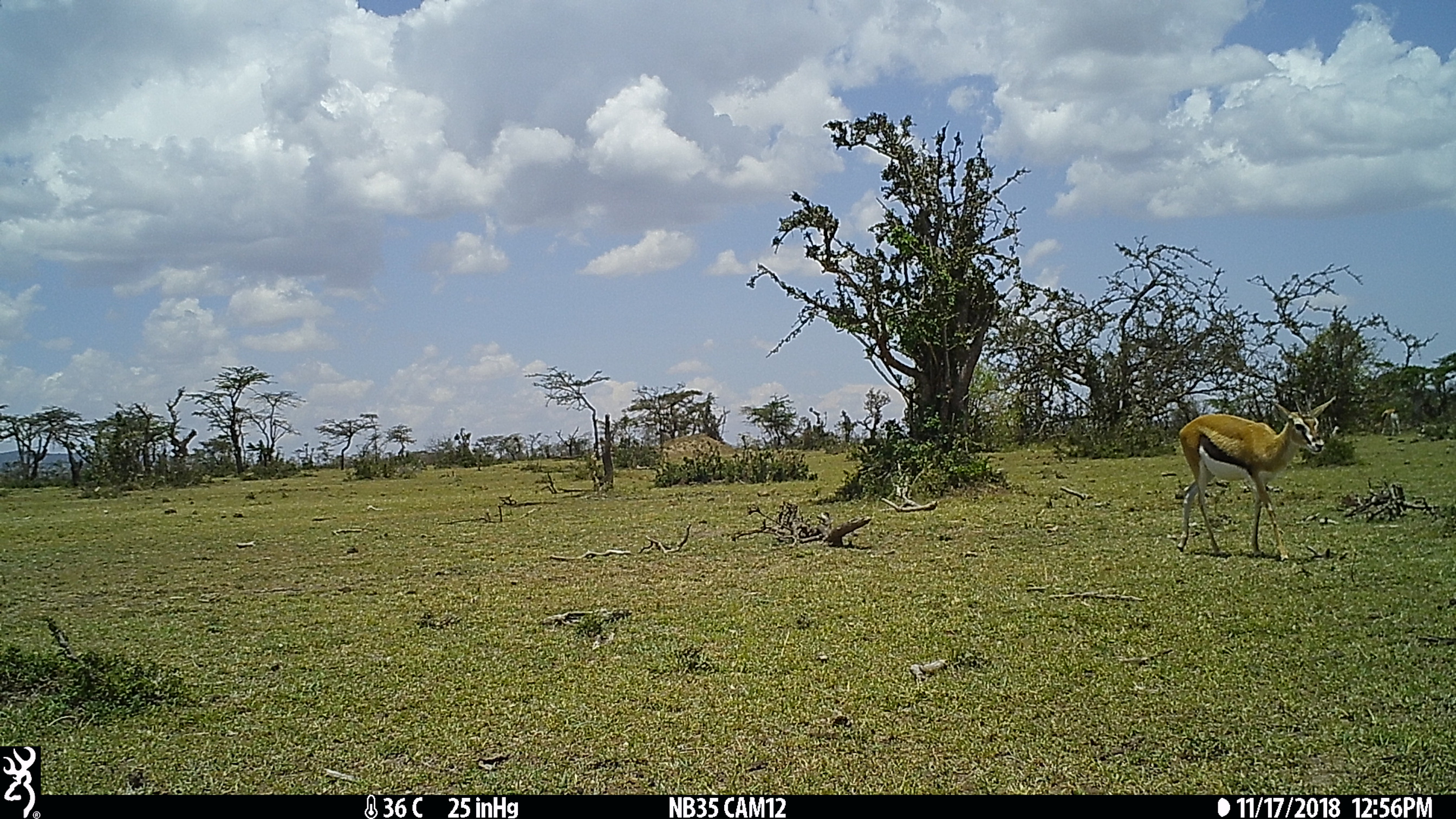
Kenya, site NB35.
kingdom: Animalia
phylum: Chordata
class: Mammalia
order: Artiodactyla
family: Bovidae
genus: Eudorcas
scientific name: Eudorcas thomsonii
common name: thomon's gazelle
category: gazelle thomsons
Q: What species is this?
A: Gazelle thomsons (thomon's gazelle) (Eudorcas thomsonii).